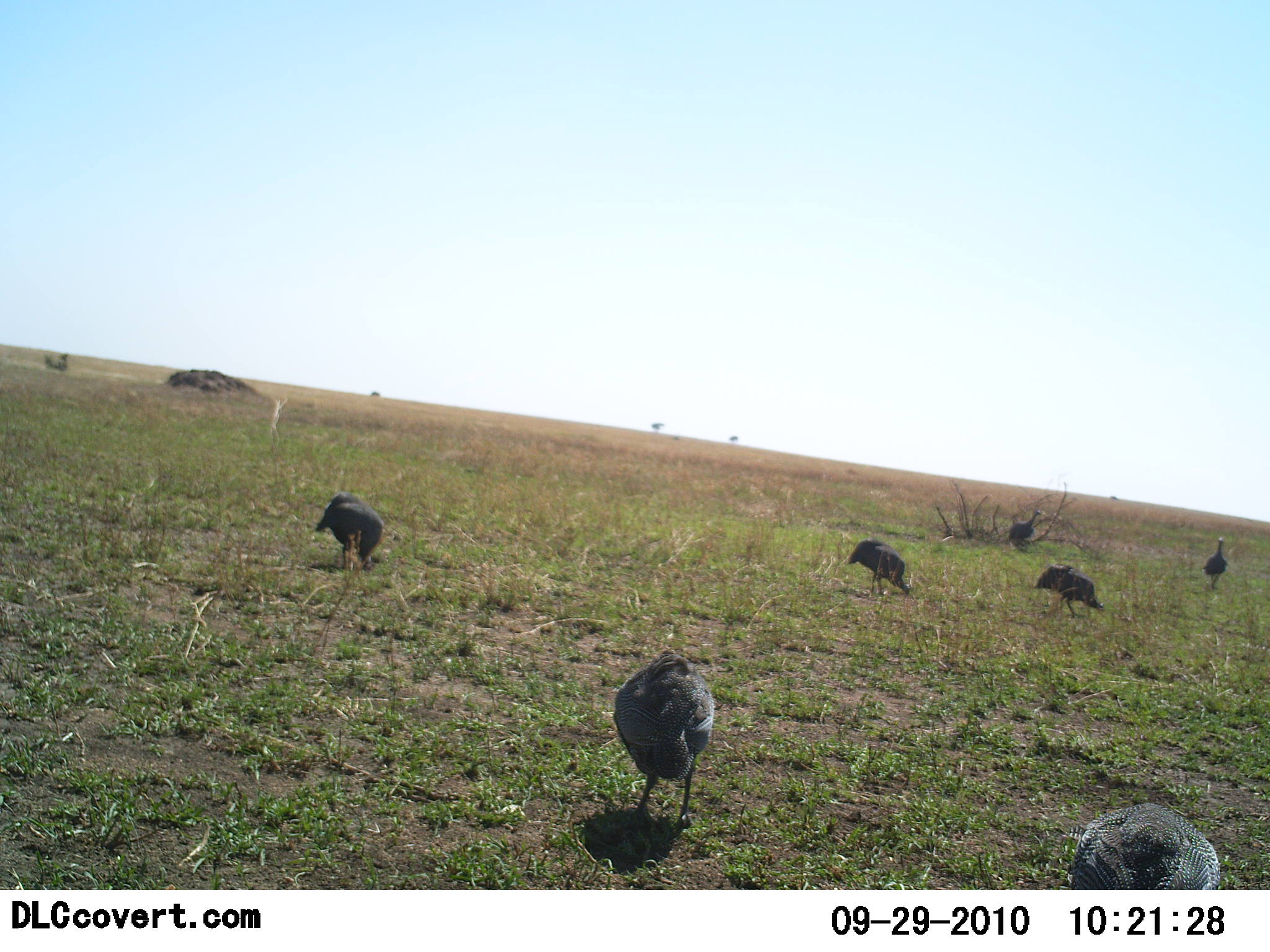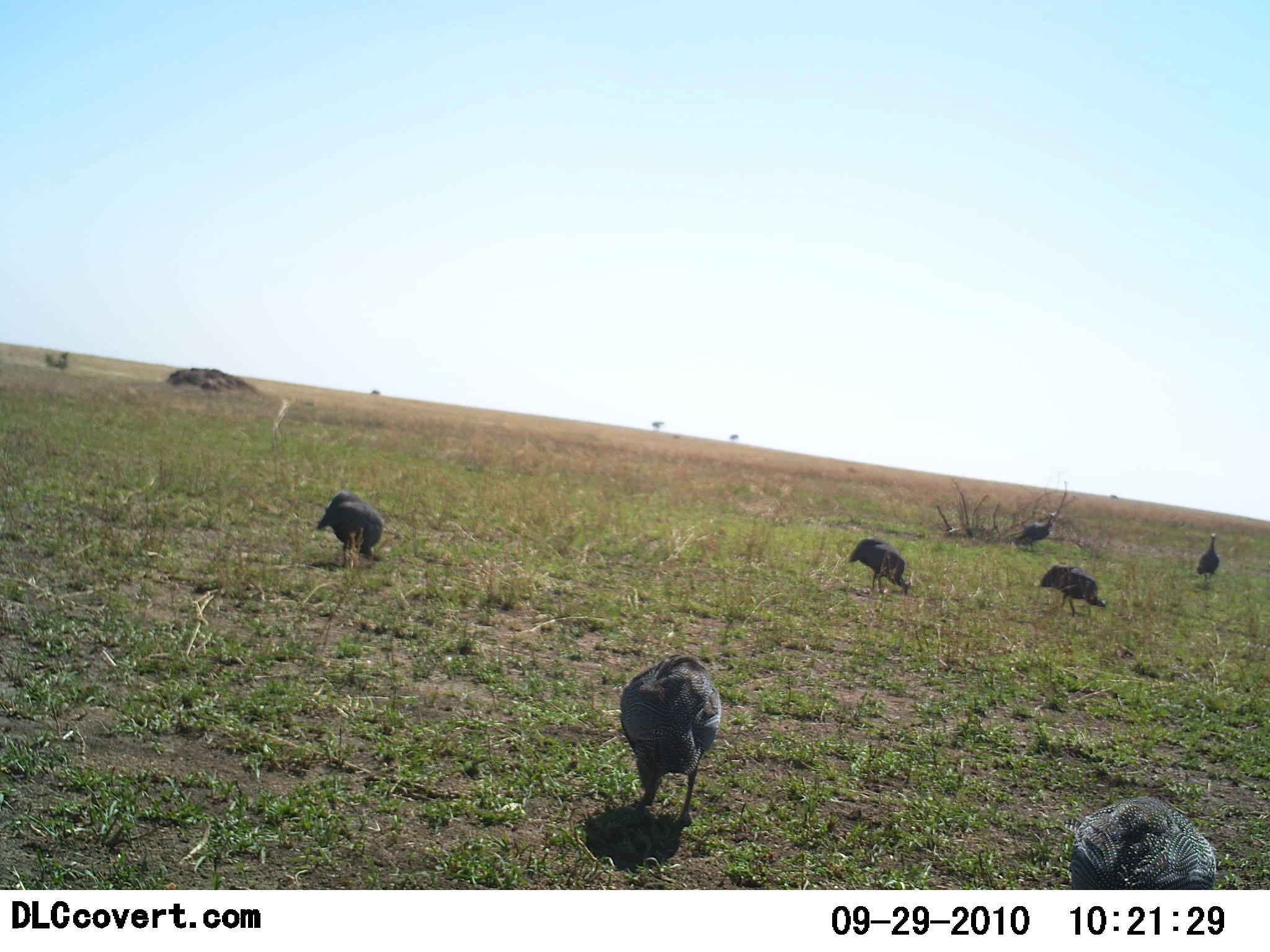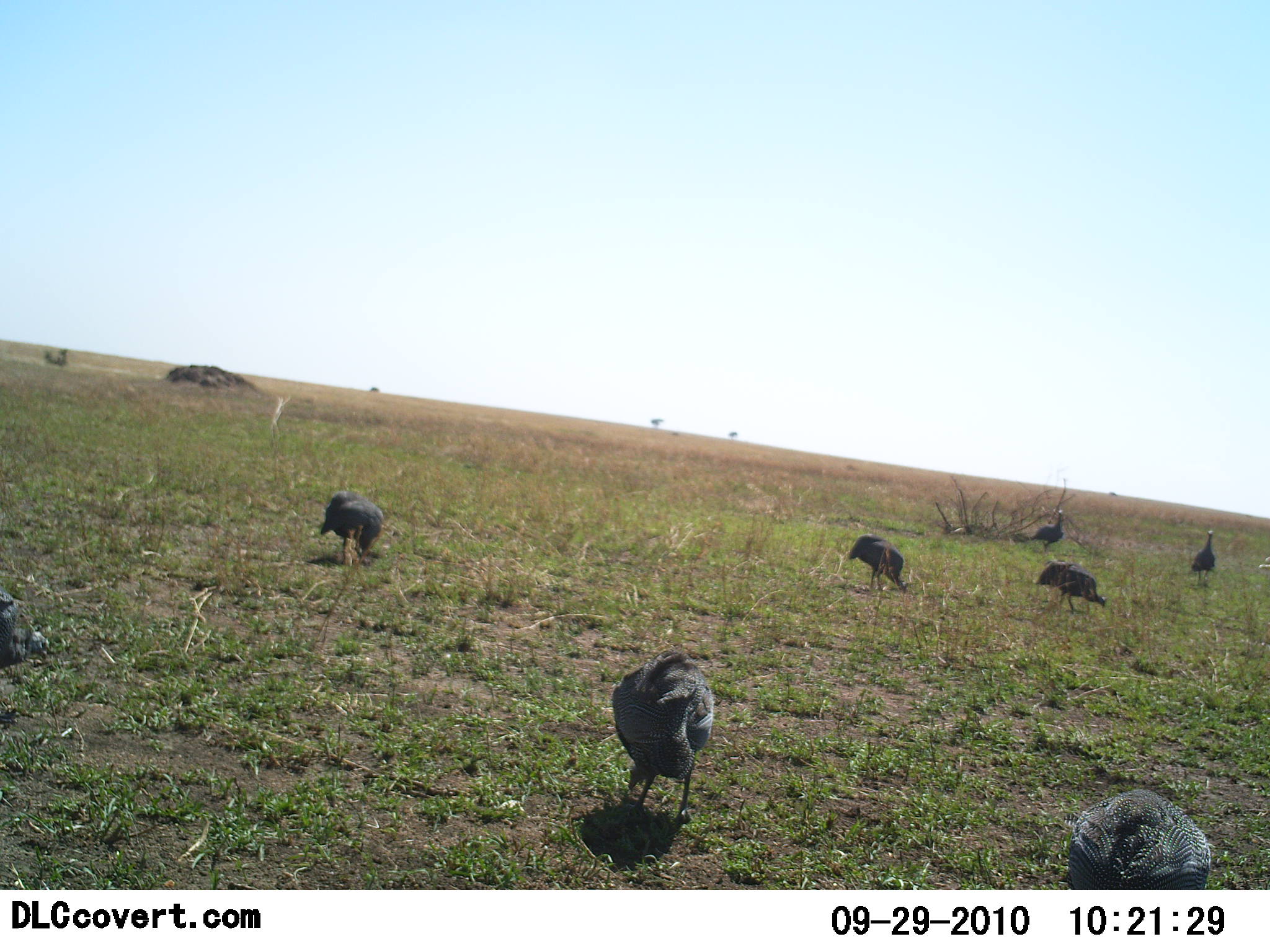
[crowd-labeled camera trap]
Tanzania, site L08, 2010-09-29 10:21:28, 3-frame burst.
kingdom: Animalia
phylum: Chordata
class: Aves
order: Galliformes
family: Numididae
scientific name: Numididae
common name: guinea fowl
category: guineafowl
Guineafowl (guinea fowl) (Numididae), count 8. Behavior (volunteer vote fractions): standing 36%, resting 7%, moving 50%, interacting 0%. Young present (vote fraction): 0%. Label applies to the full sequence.